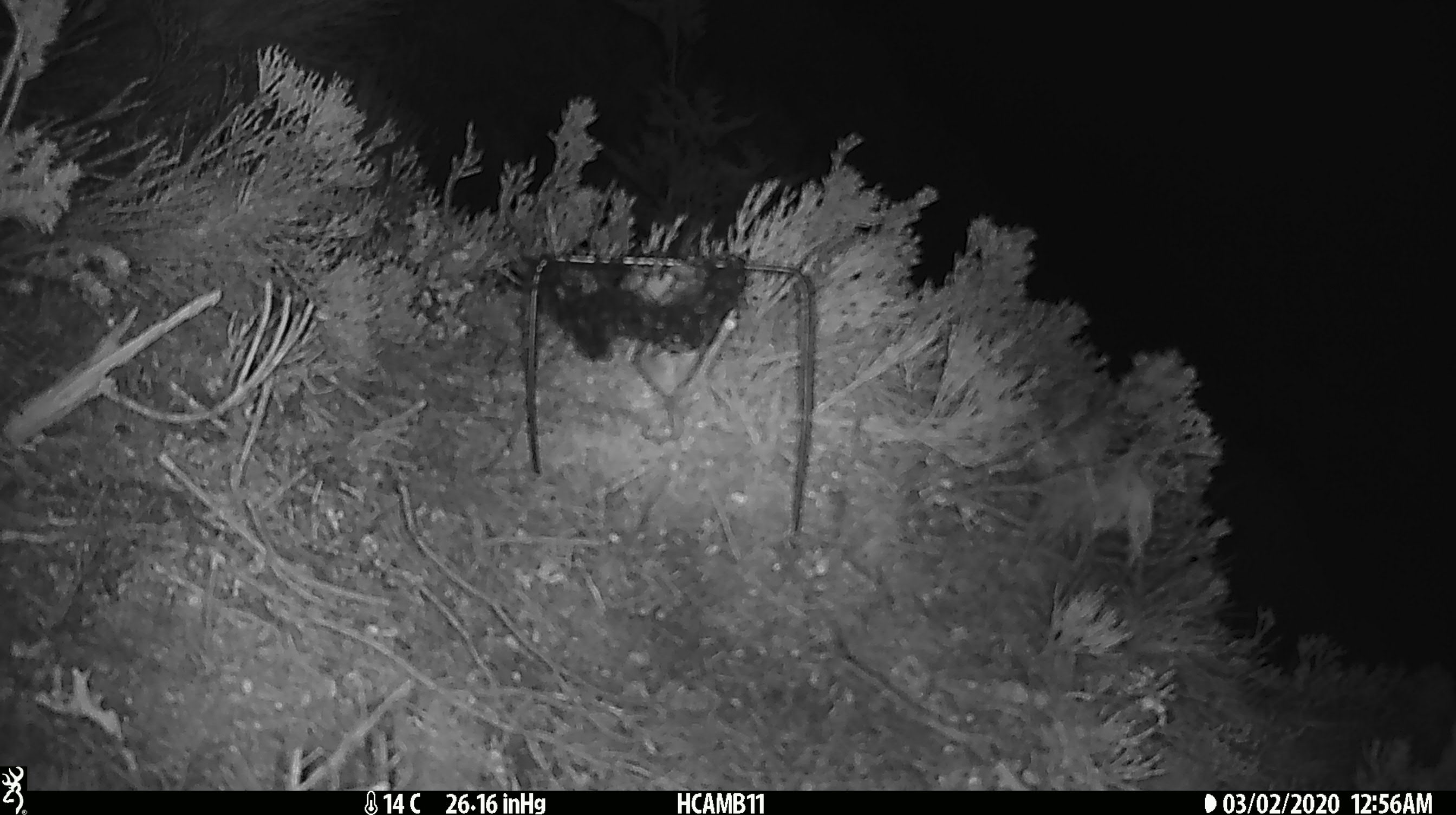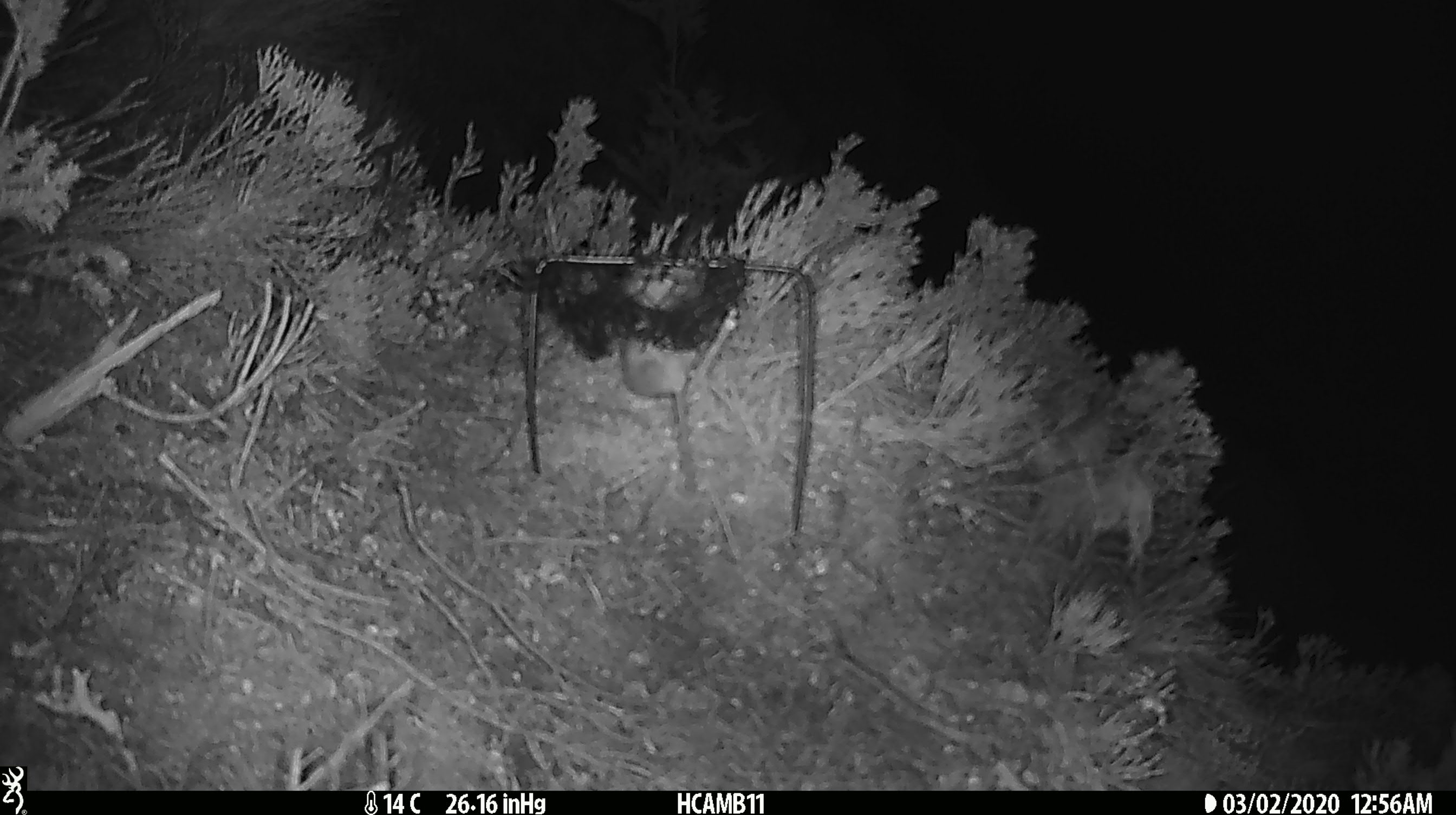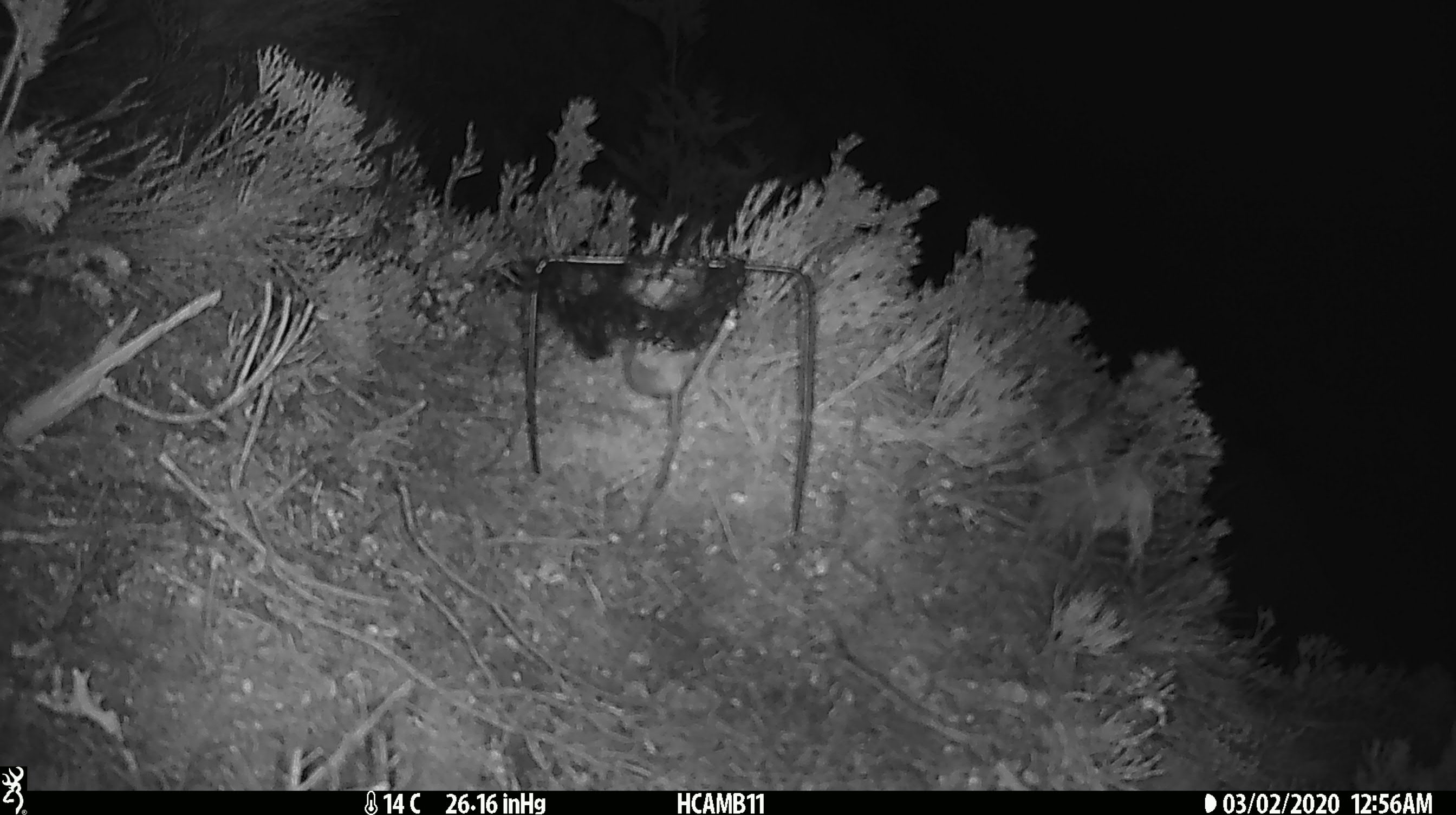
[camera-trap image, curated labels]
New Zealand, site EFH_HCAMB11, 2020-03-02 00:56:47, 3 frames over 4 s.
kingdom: Animalia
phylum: Chordata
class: Mammalia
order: Rodentia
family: Muridae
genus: Mus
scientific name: Mus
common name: mouse